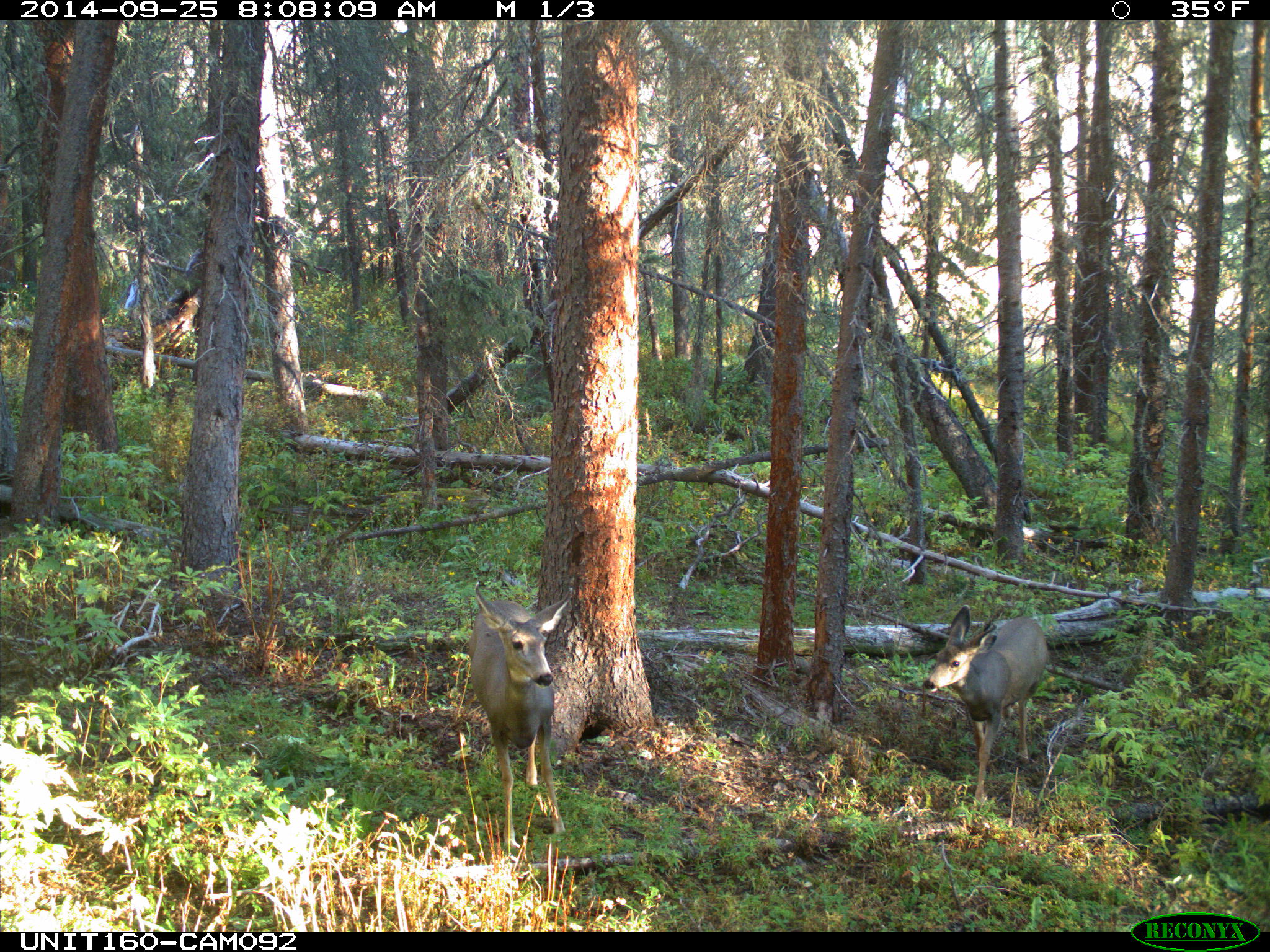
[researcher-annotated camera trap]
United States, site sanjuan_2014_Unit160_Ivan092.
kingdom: Animalia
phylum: Chordata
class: Mammalia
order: Artiodactyla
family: Cervidae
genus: Odocoileus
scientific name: Odocoileus hemionus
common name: mule deer